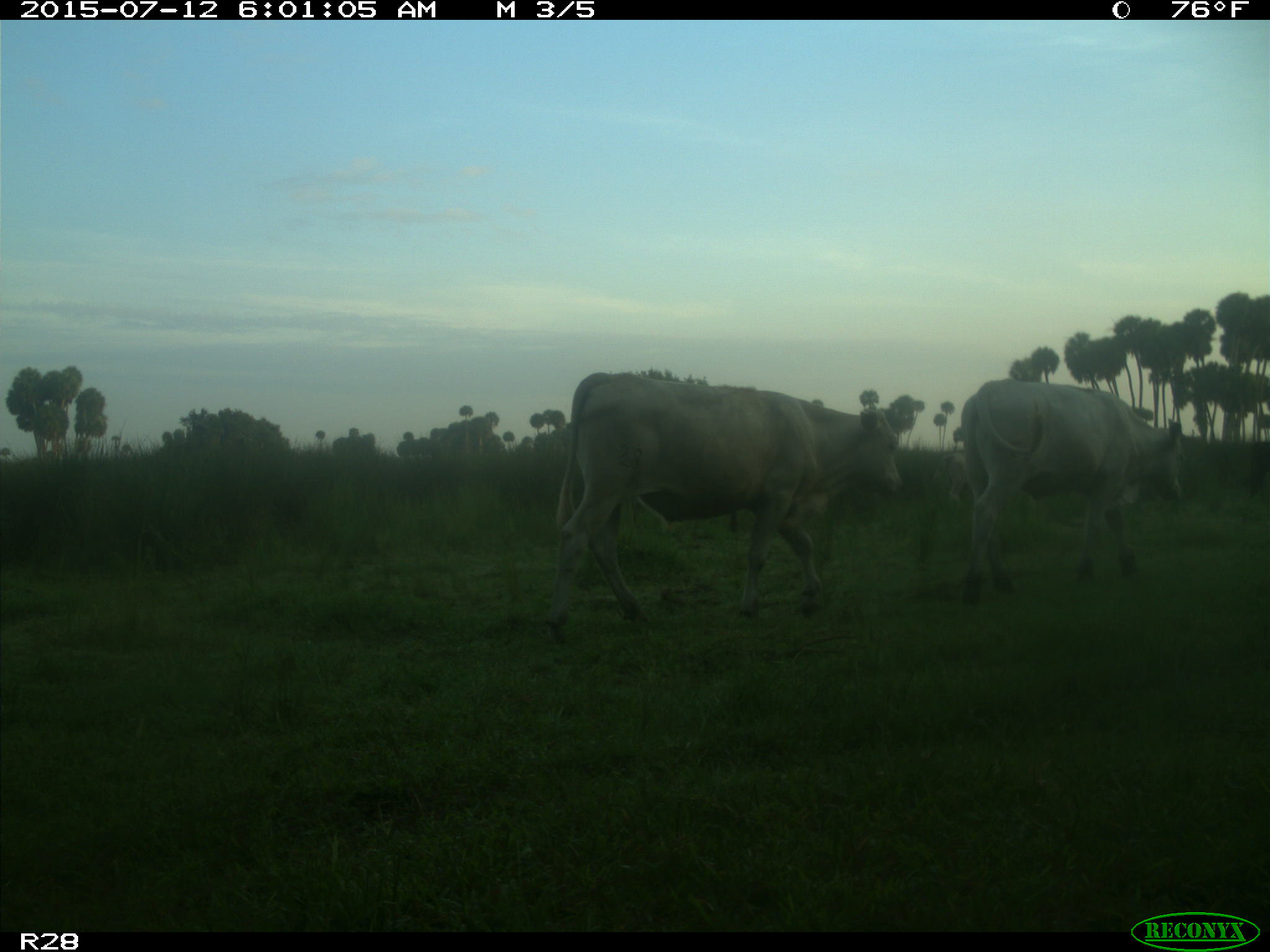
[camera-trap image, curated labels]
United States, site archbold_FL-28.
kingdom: Animalia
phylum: Chordata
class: Mammalia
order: Artiodactyla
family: Bovidae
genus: Bos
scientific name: Bos taurus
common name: domestic cow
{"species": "Bos taurus (domestic cow)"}